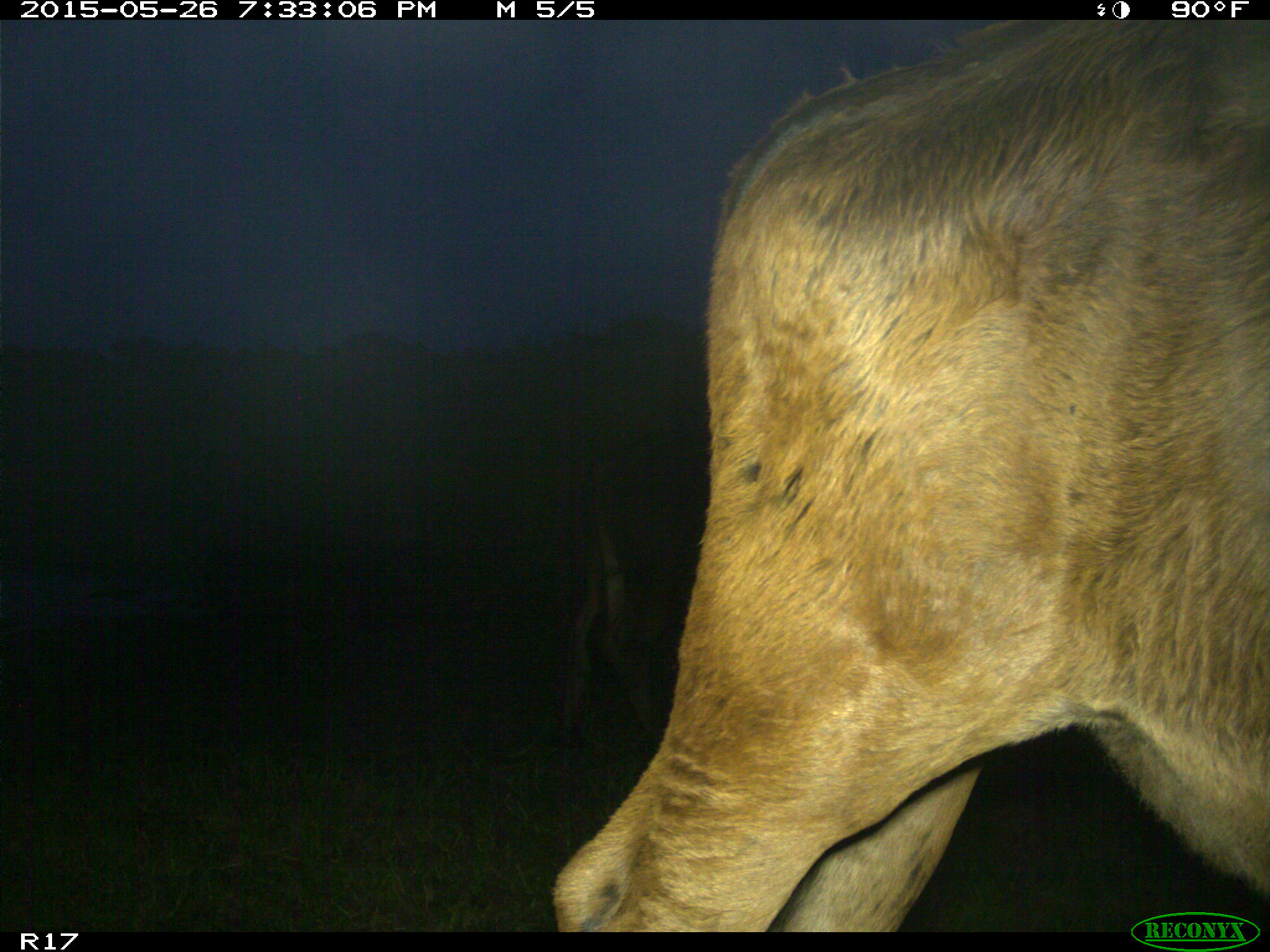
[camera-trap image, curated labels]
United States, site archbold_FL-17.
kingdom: Animalia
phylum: Chordata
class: Mammalia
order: Artiodactyla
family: Bovidae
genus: Bos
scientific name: Bos taurus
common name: domestic cow